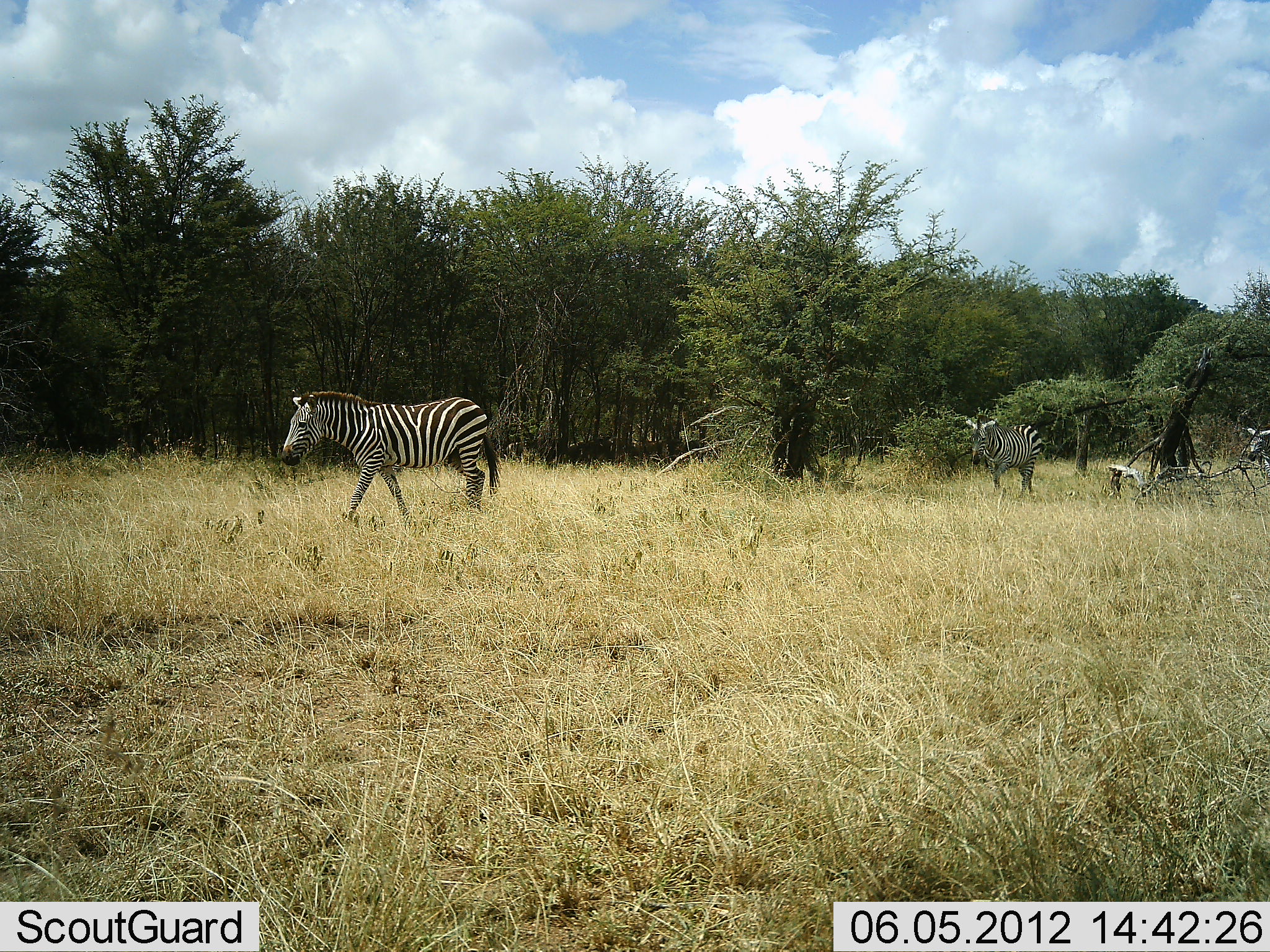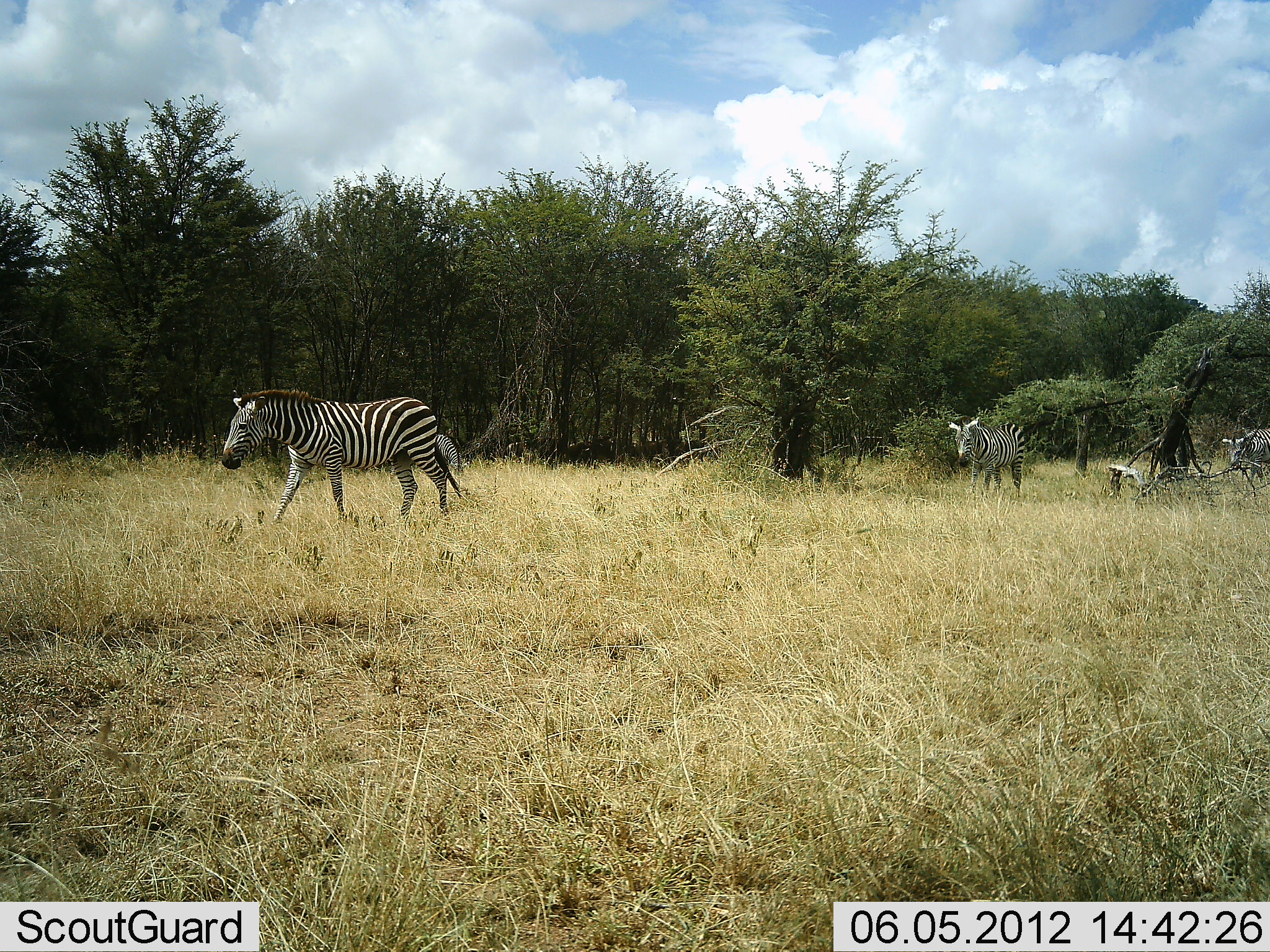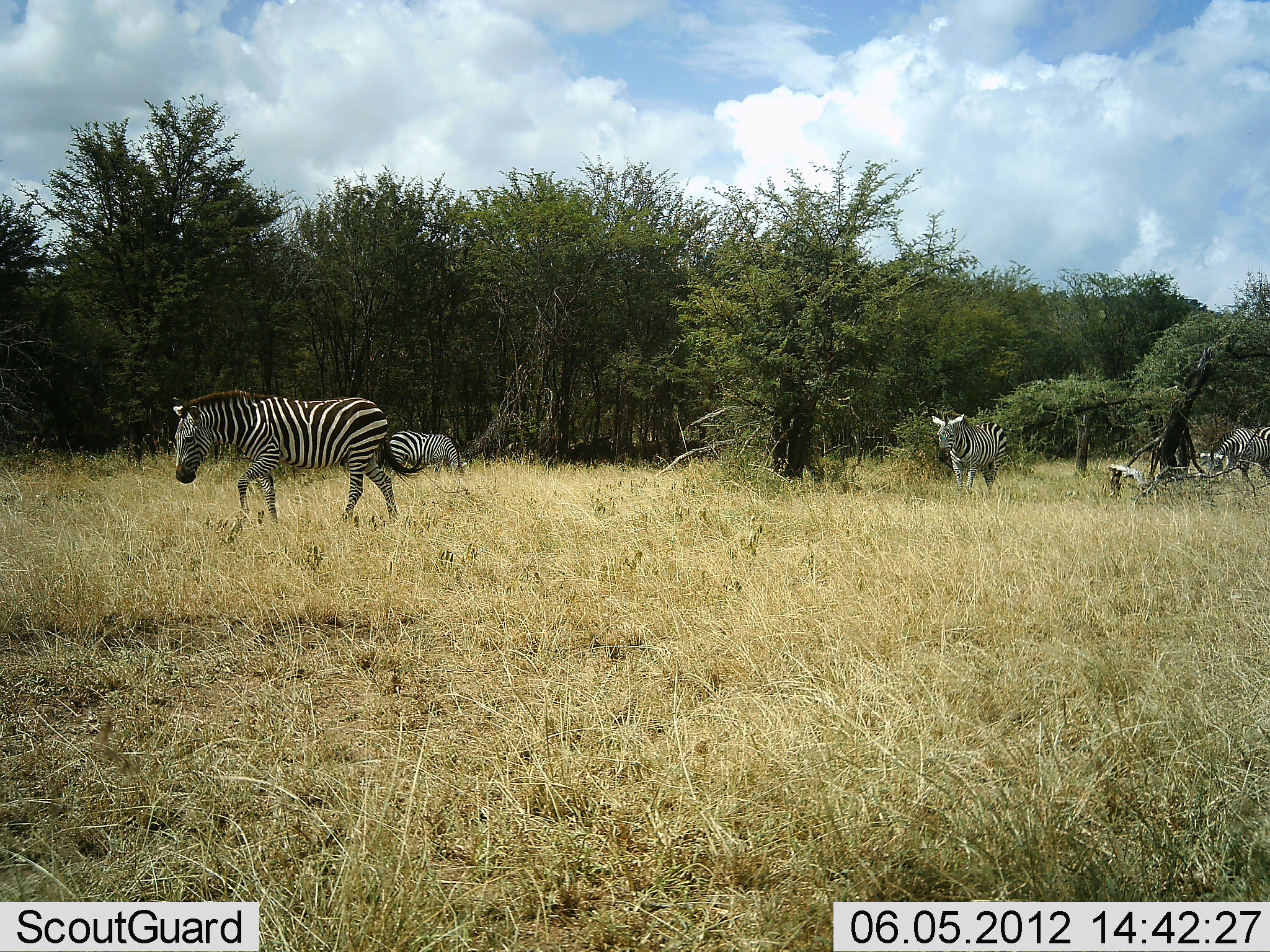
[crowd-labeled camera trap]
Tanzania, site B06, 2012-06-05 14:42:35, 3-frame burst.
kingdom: Animalia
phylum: Chordata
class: Mammalia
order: Perissodactyla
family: Equidae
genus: Equus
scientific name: Equus quagga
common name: plains zebra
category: zebra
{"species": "zebra (plains zebra) (Equus quagga)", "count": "3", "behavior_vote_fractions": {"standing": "10%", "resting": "0%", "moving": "100%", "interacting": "0%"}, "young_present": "0%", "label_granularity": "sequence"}